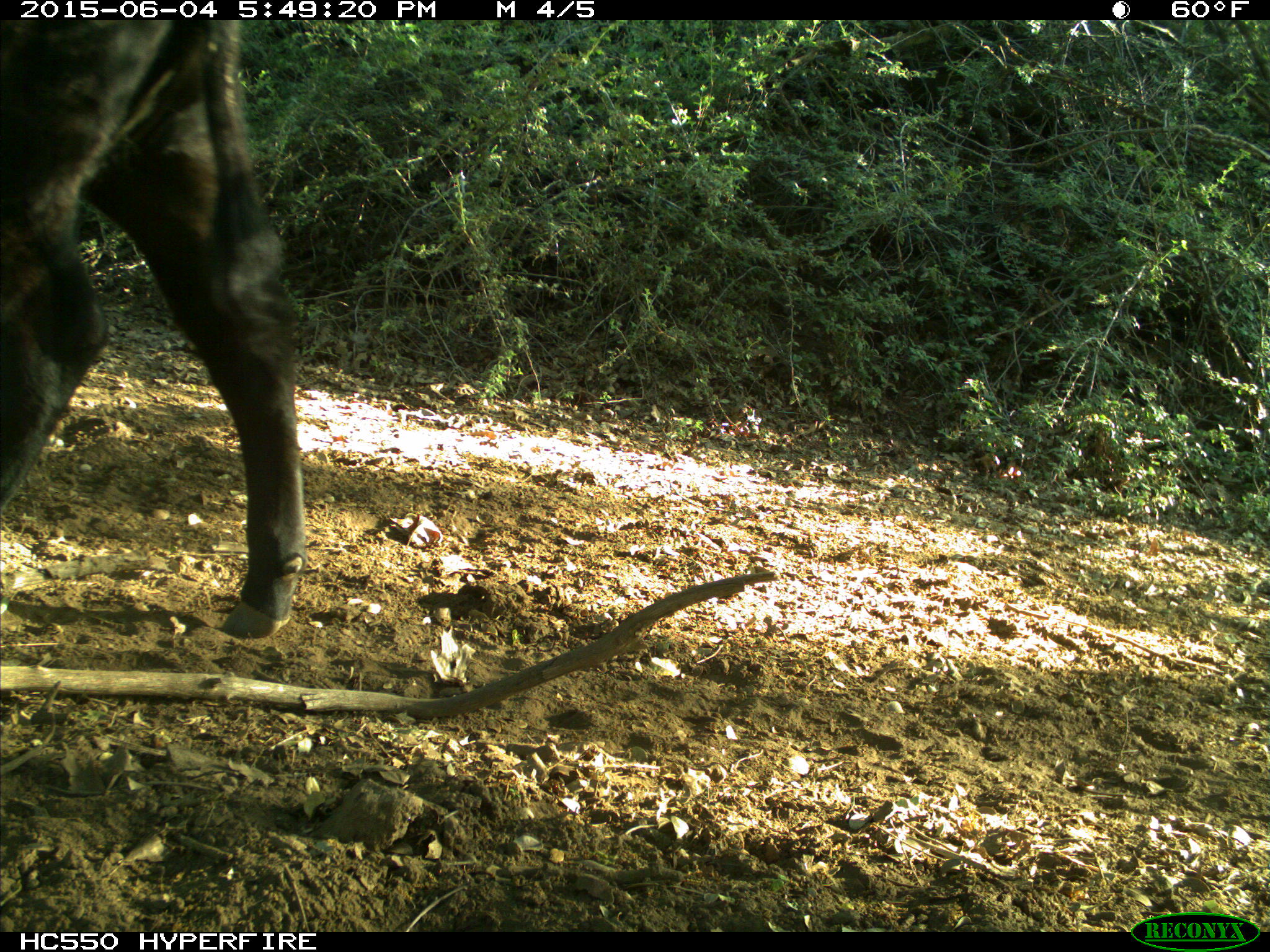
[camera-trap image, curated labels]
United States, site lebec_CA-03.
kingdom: Animalia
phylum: Chordata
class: Mammalia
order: Artiodactyla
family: Bovidae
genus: Bos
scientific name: Bos taurus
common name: domestic cow